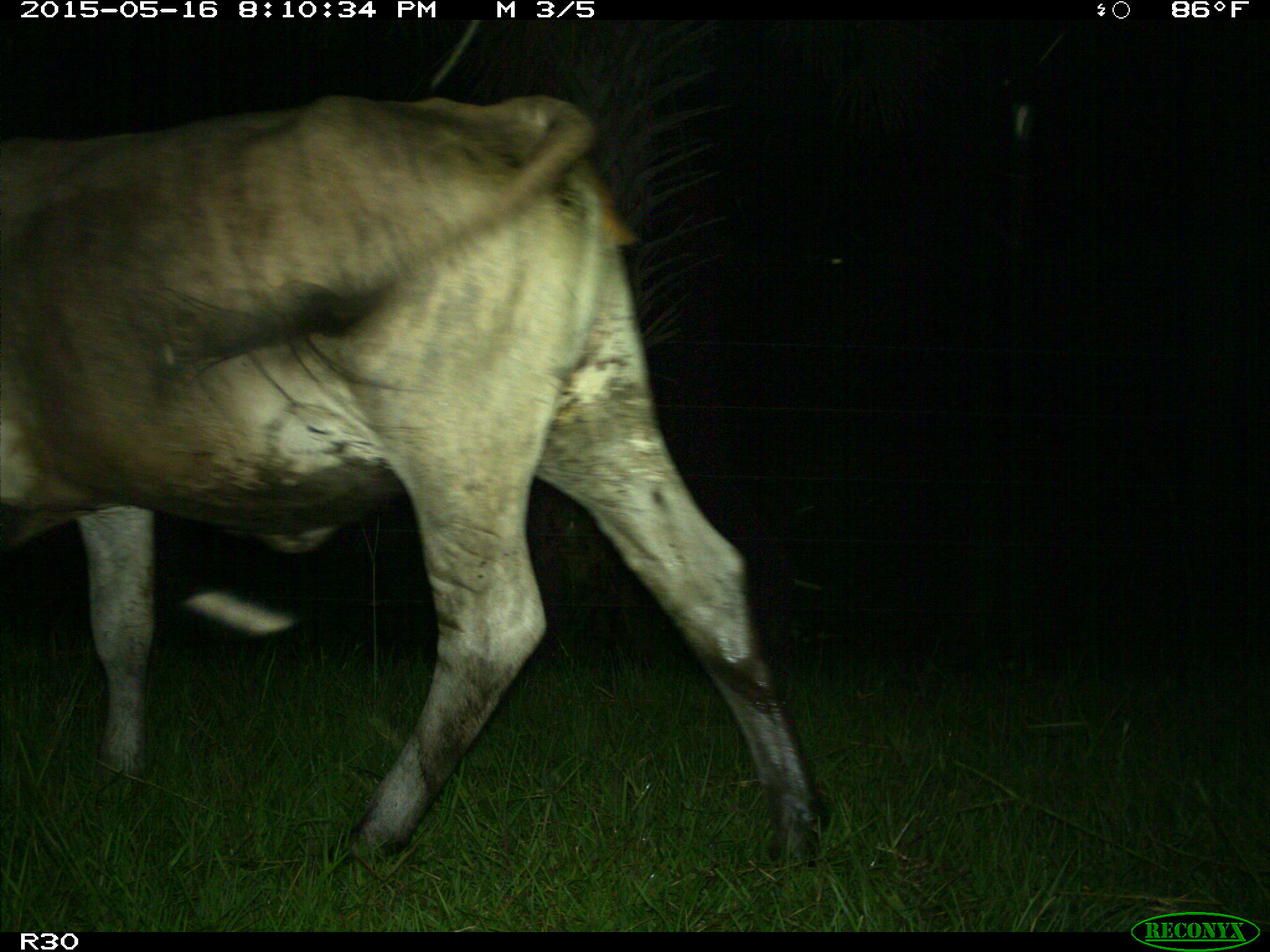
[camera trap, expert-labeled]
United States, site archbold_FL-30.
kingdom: Animalia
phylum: Chordata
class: Mammalia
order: Artiodactyla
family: Bovidae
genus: Bos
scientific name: Bos taurus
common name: domestic cow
Bos taurus (domestic cow).